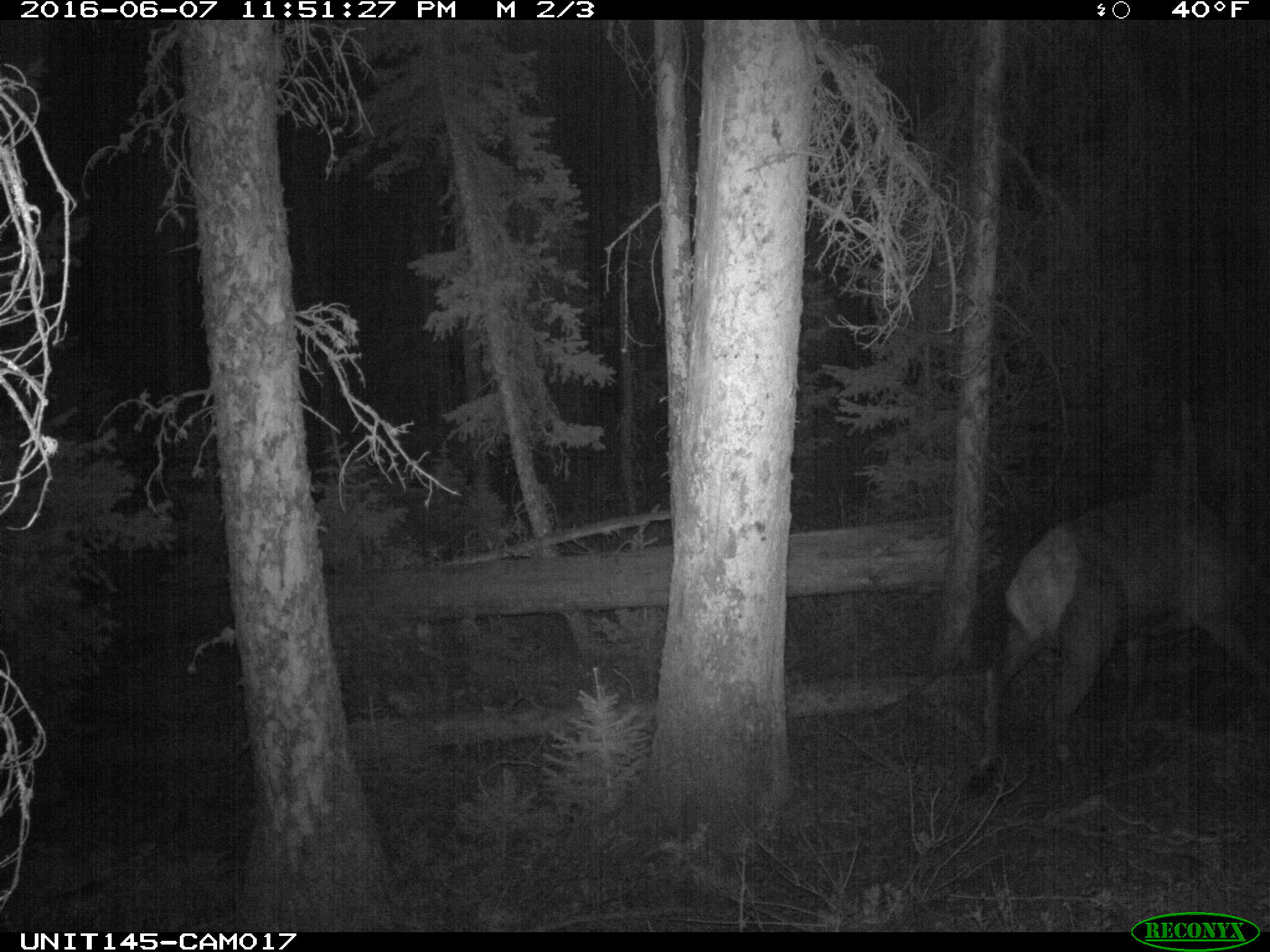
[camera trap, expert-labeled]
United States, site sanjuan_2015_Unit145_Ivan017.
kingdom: Animalia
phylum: Chordata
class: Mammalia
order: Artiodactyla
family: Cervidae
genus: Cervus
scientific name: Cervus elaphus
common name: red deer